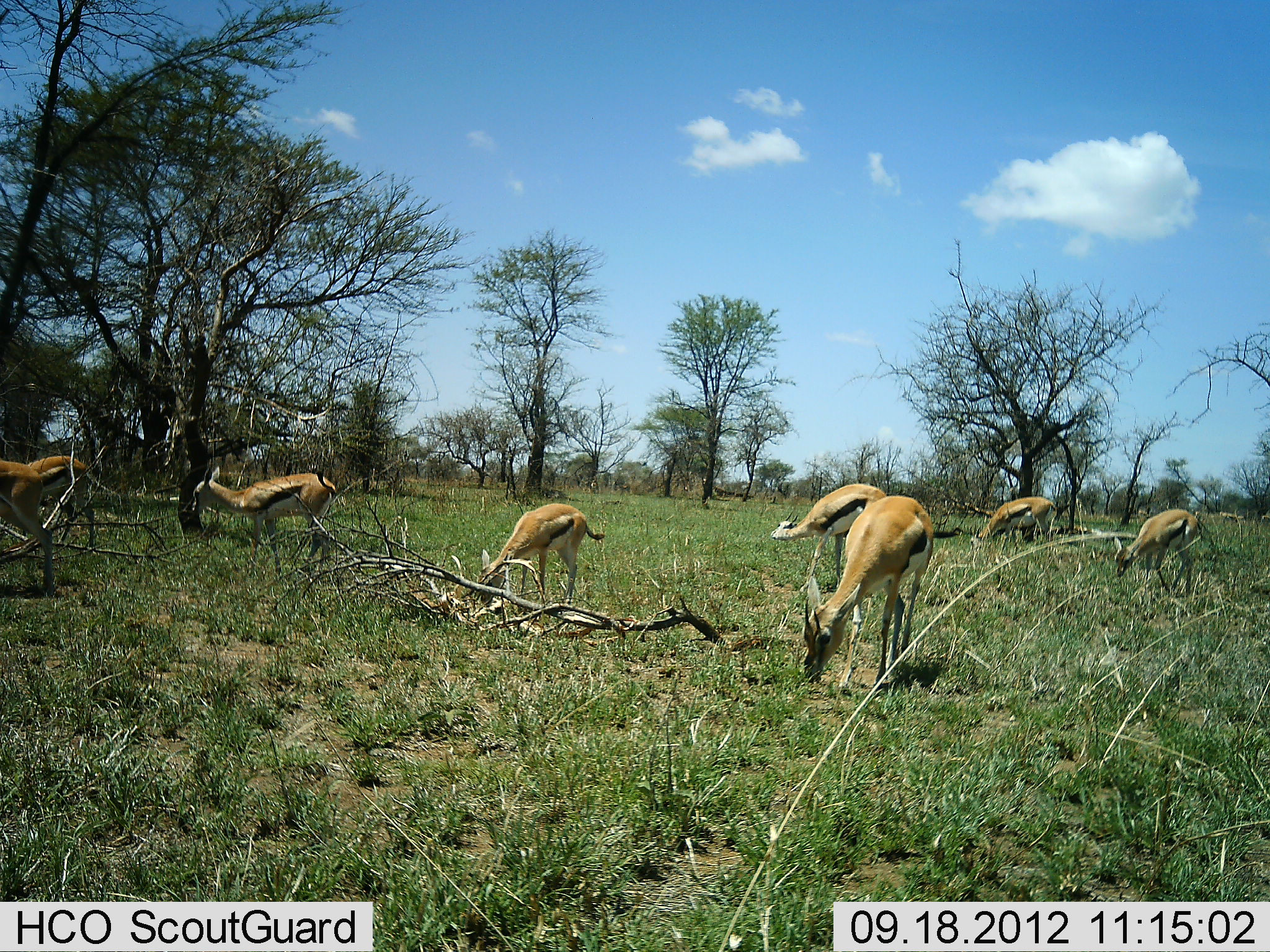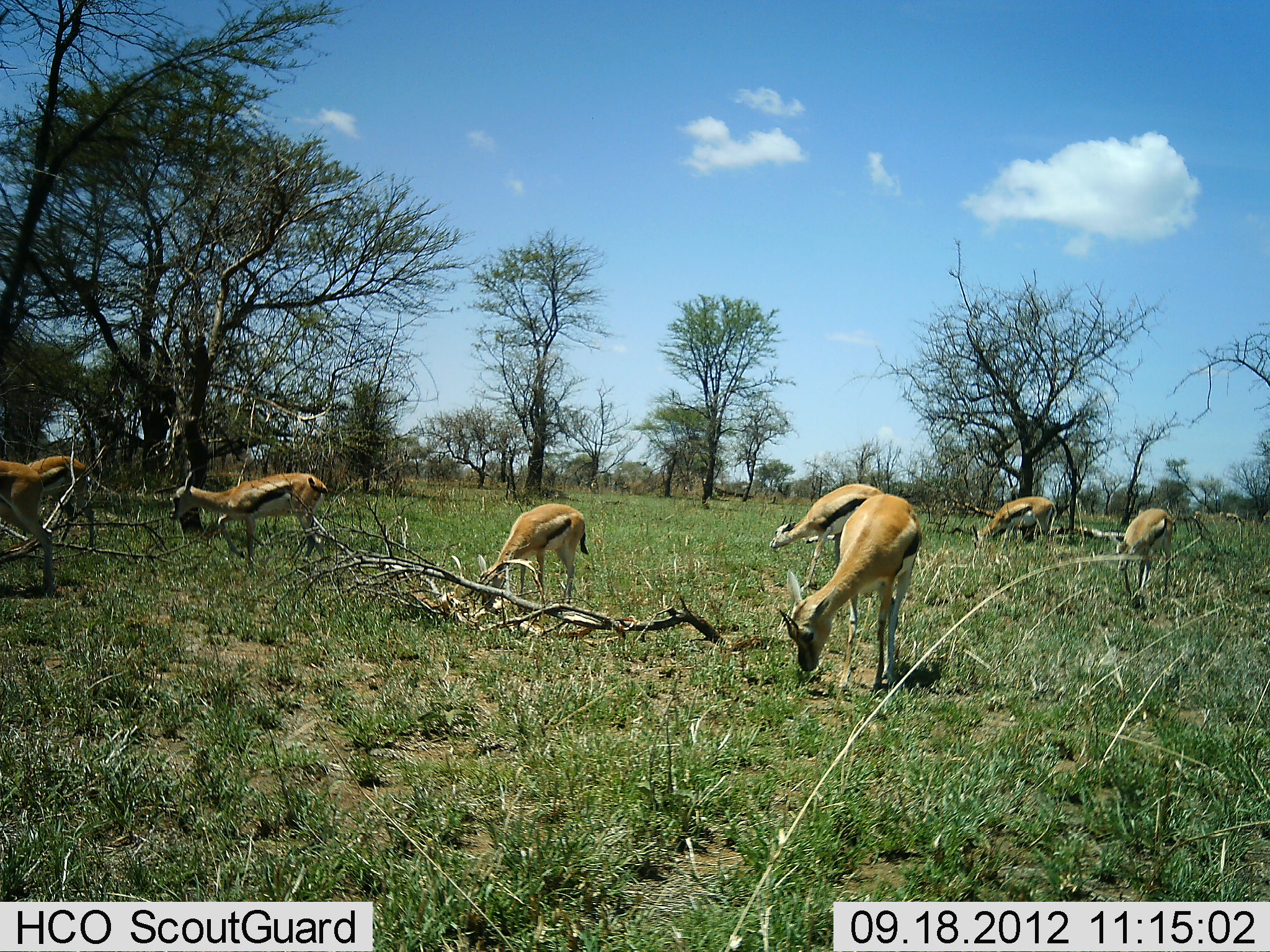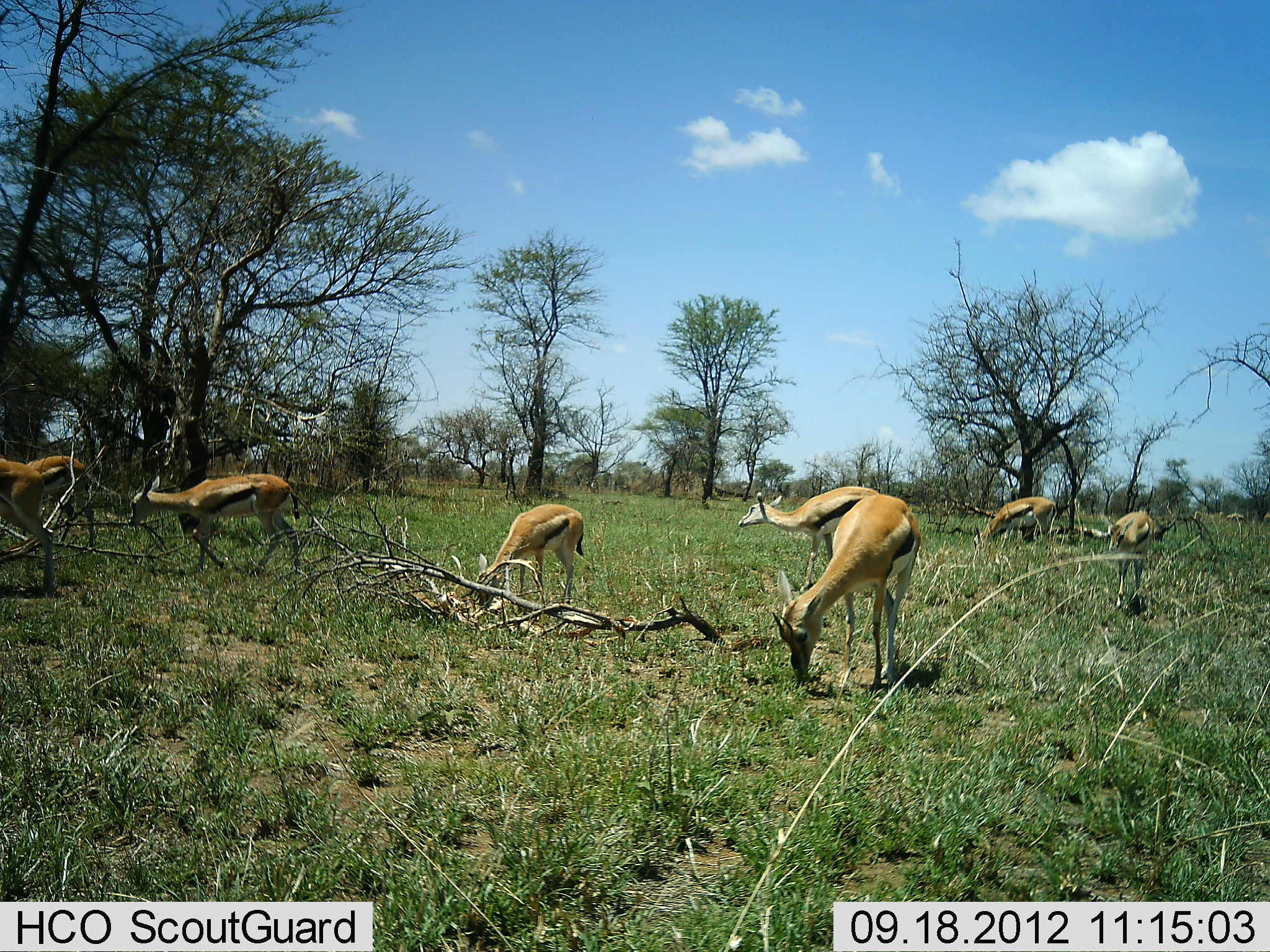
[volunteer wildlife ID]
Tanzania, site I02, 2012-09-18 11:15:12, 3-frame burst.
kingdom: Animalia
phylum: Chordata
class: Mammalia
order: Artiodactyla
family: Bovidae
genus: Eudorcas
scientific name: Eudorcas thomsonii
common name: thomson's gazelle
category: gazellethomsons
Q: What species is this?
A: Gazellethomsons (thomson's gazelle) (Eudorcas thomsonii).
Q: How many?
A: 8.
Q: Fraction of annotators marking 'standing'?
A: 10%.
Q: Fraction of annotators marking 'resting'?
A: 0%.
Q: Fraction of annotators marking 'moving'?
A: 20%.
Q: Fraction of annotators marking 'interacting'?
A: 0%.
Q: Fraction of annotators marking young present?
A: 0%.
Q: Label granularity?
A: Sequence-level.